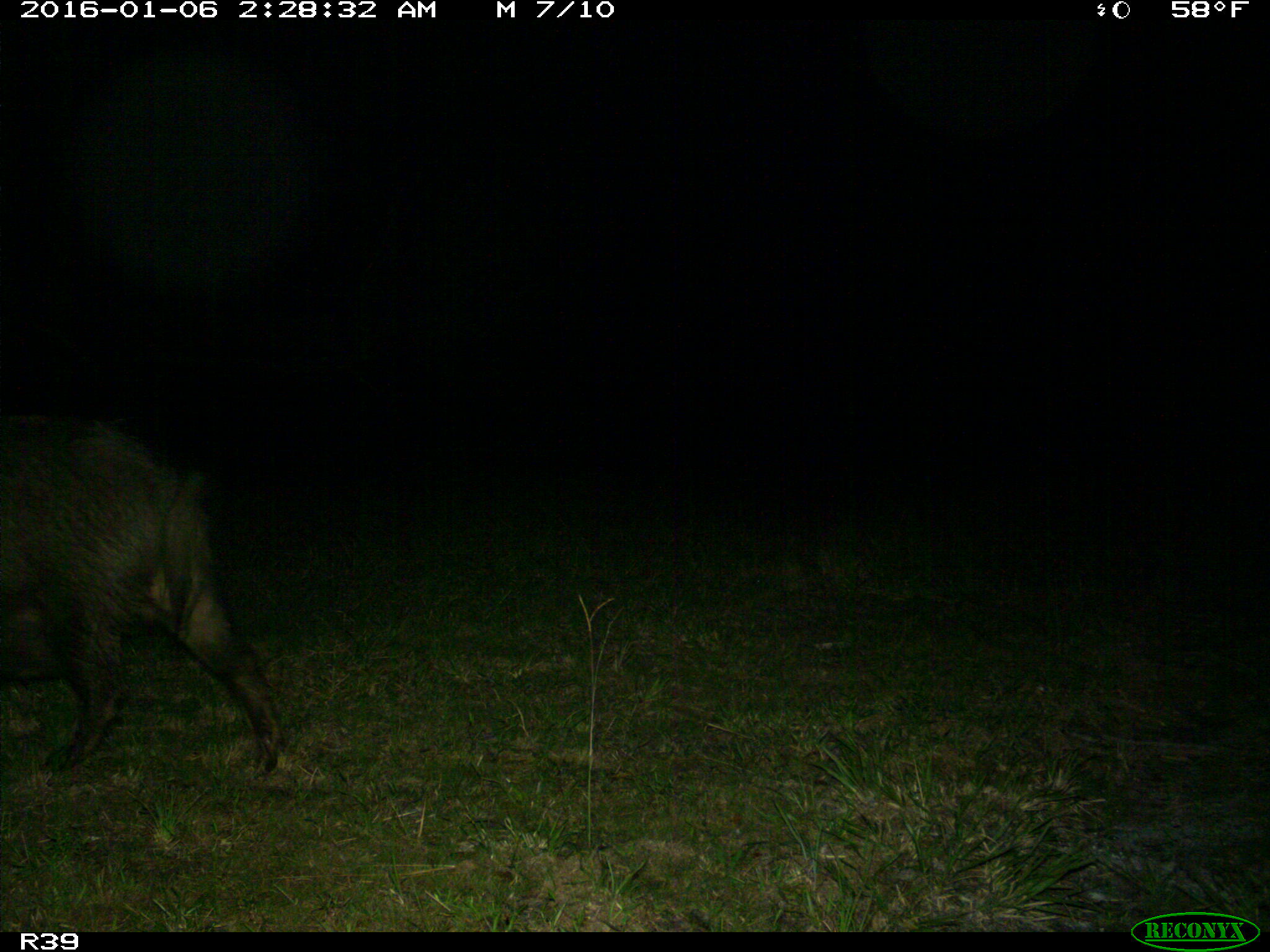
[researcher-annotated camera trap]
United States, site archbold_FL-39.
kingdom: Animalia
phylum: Chordata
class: Mammalia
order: Artiodactyla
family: Suidae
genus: Sus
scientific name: Sus scrofa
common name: wild boar